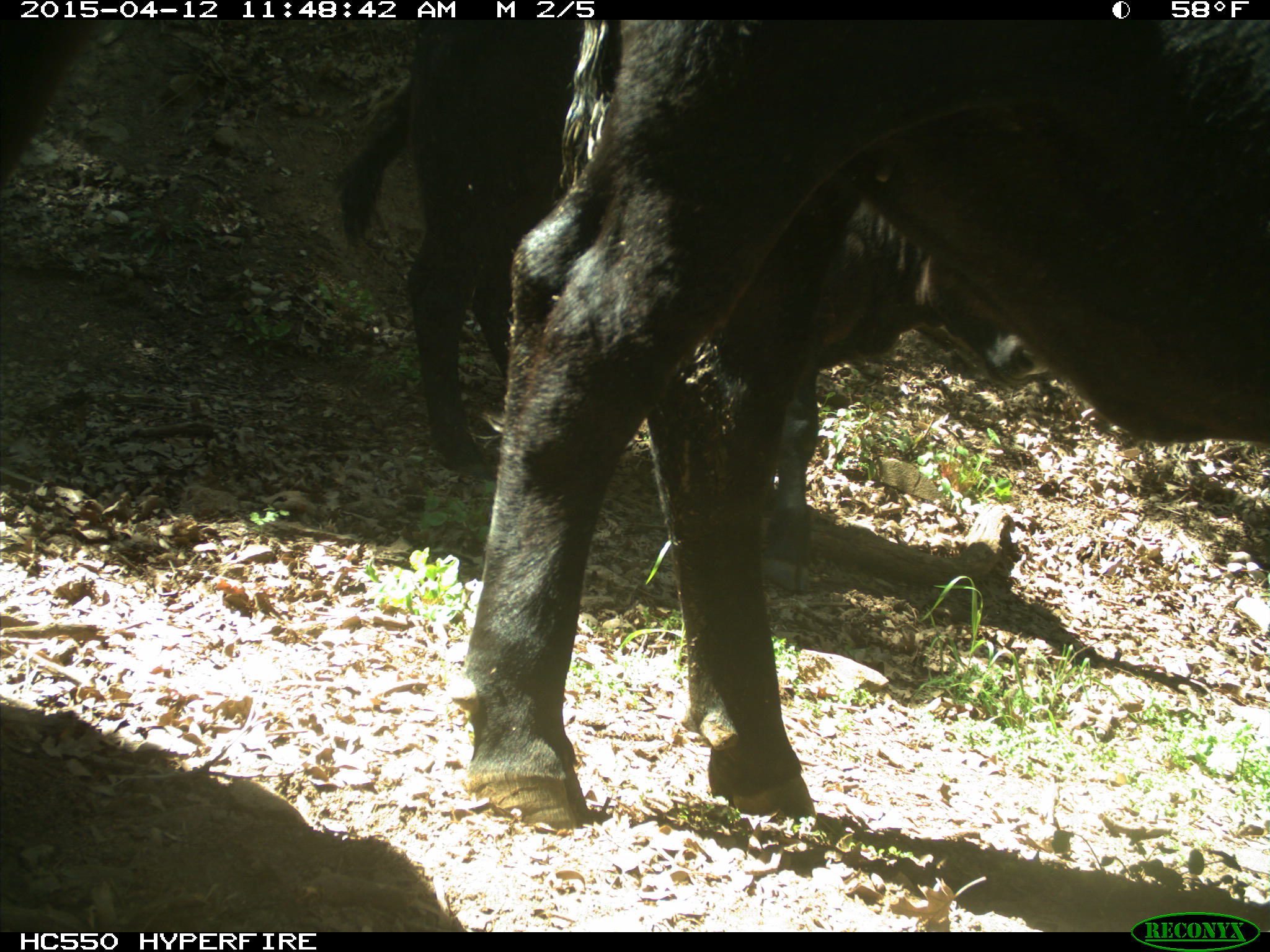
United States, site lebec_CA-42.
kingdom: Animalia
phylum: Chordata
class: Mammalia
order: Artiodactyla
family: Bovidae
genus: Bos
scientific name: Bos taurus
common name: domestic cow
Bos taurus (domestic cow).